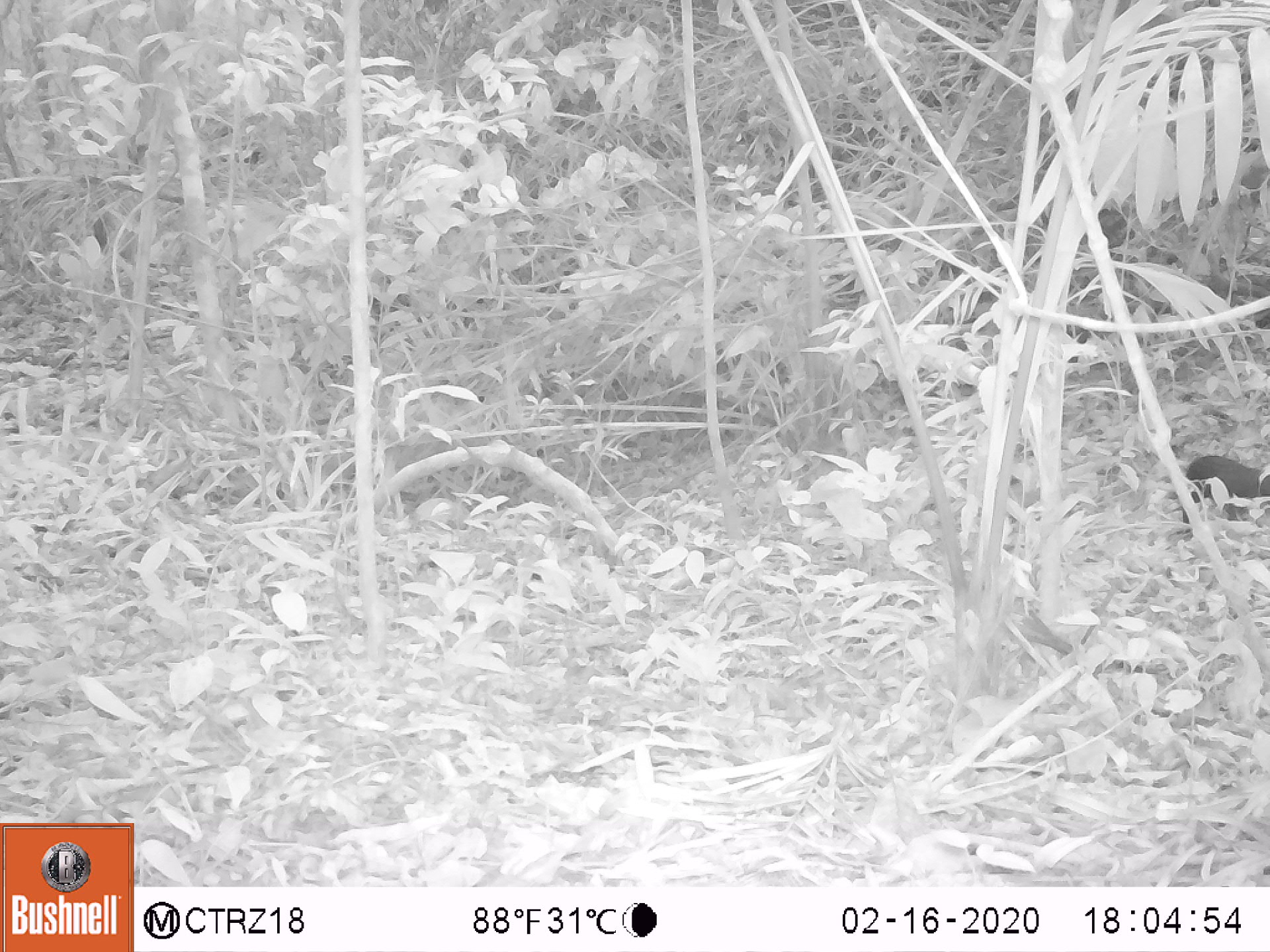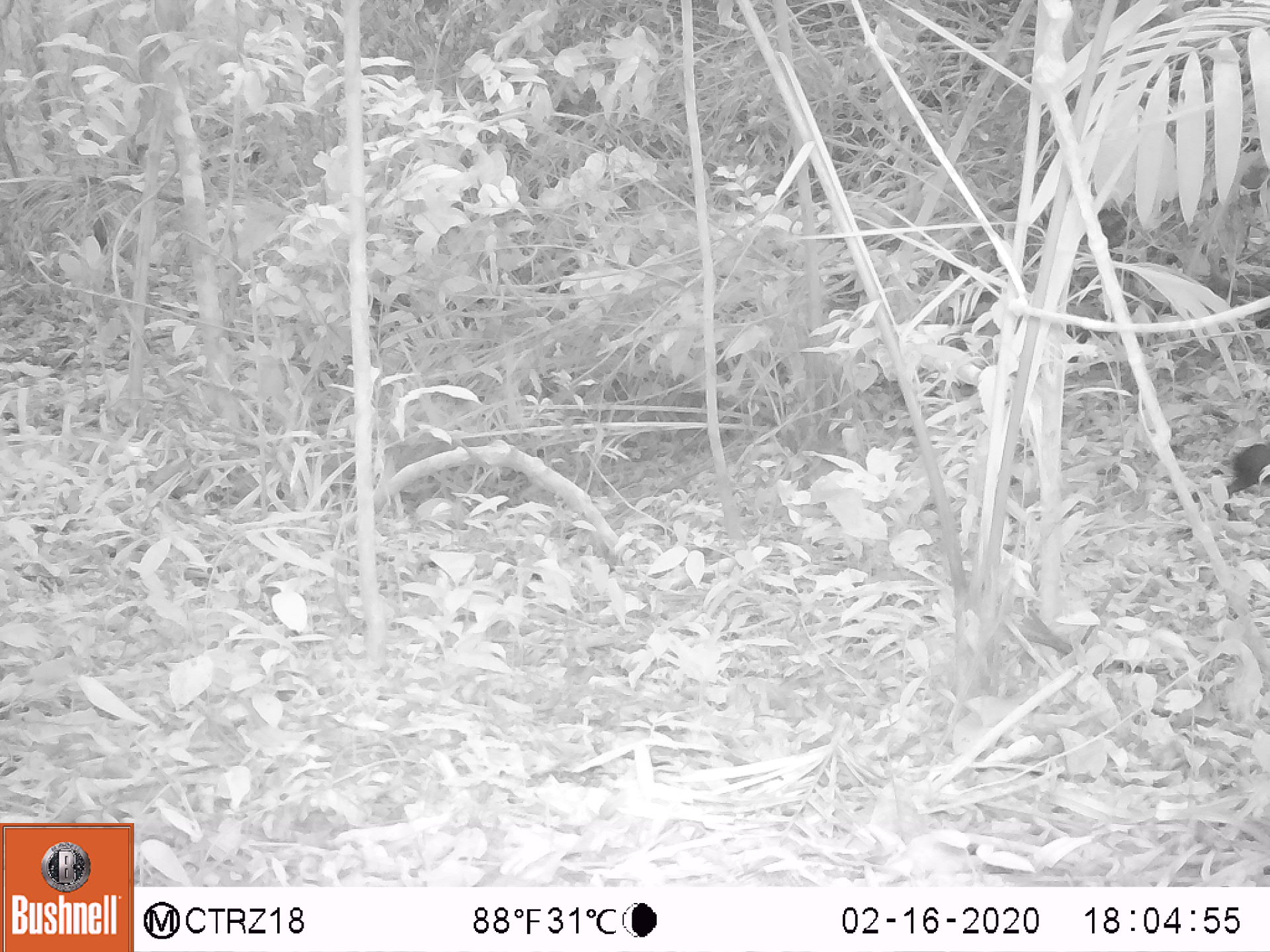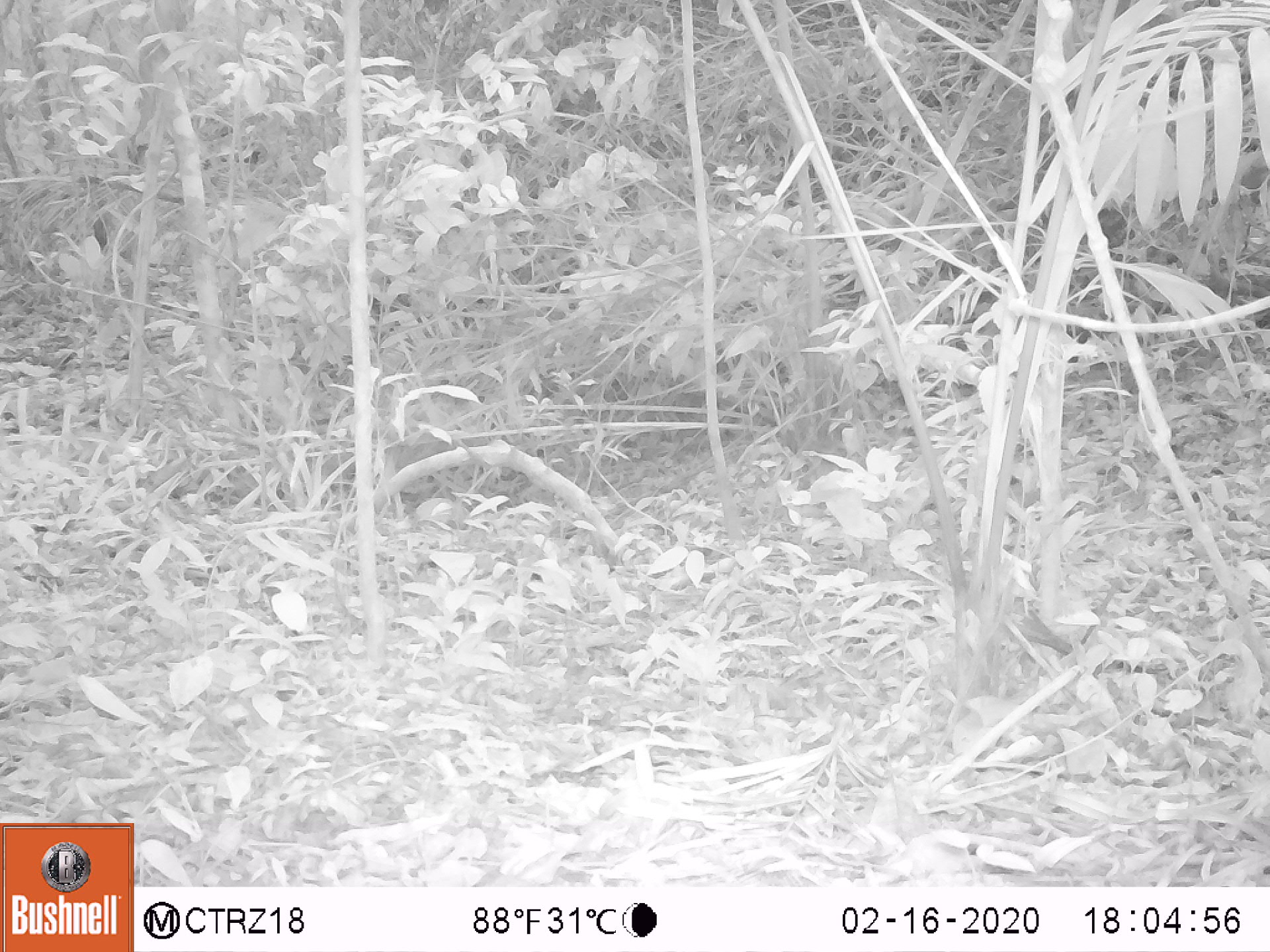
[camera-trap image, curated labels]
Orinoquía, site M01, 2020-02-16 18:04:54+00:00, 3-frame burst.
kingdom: Animalia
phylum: Chordata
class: Mammalia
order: Rodentia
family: Dasyproctidae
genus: Dasyprocta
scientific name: Dasyprocta fuliginosa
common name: black agouti